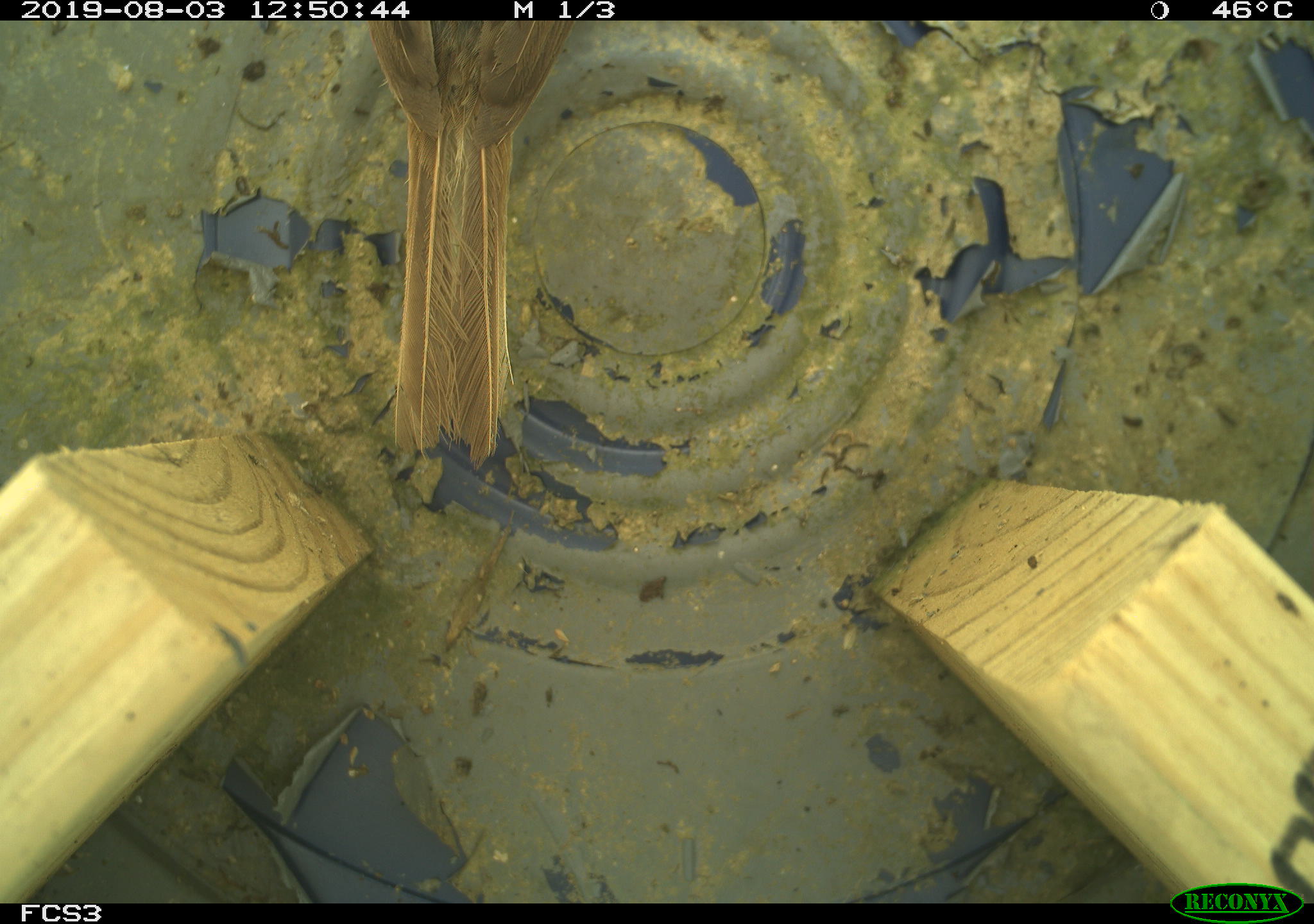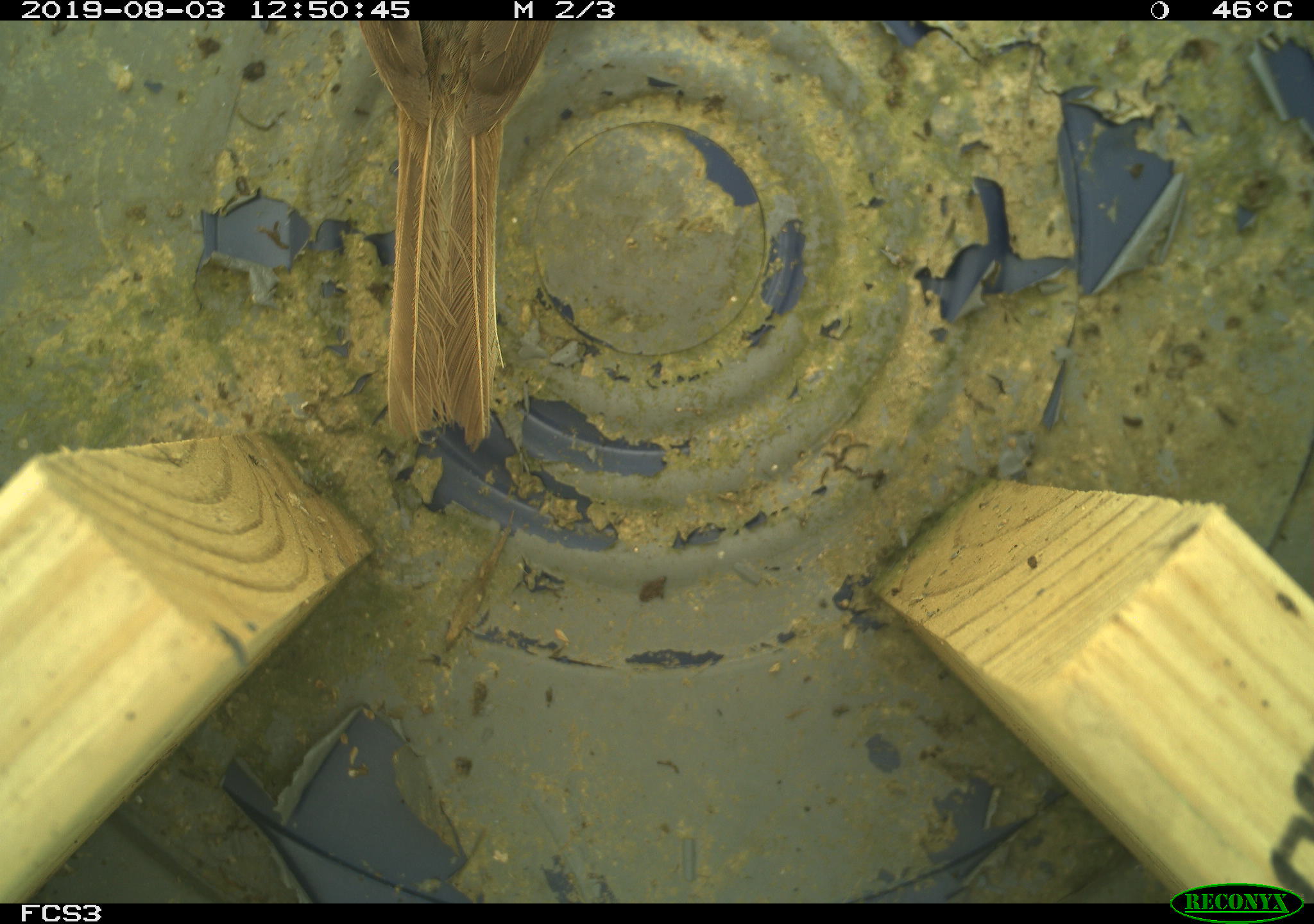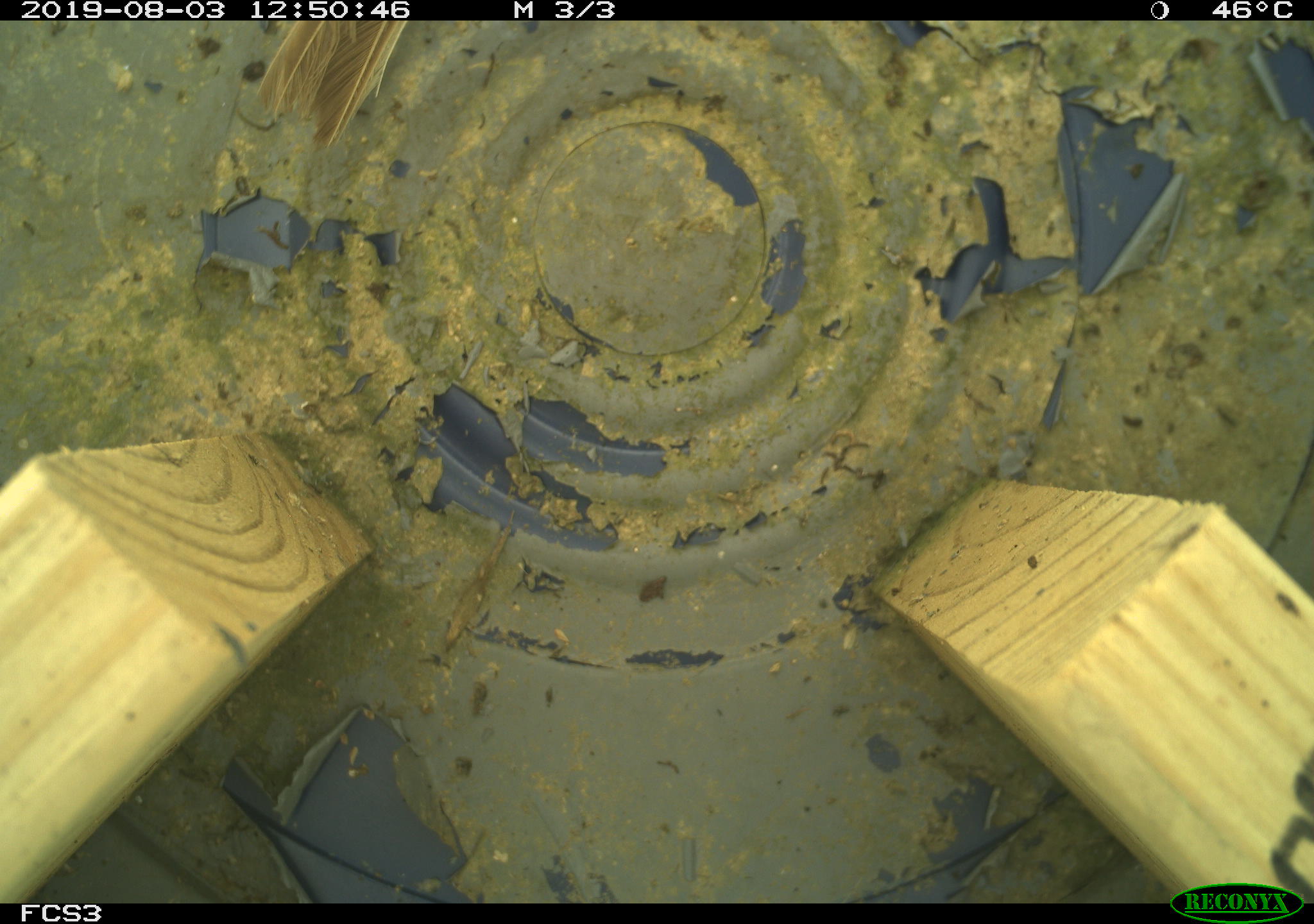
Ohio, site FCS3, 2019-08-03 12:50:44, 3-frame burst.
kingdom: Animalia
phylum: Chordata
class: Aves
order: Passeriformes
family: Passerellidae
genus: Melospiza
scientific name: Melospiza melodia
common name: song sparrow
Song sparrow (Melospiza melodia).